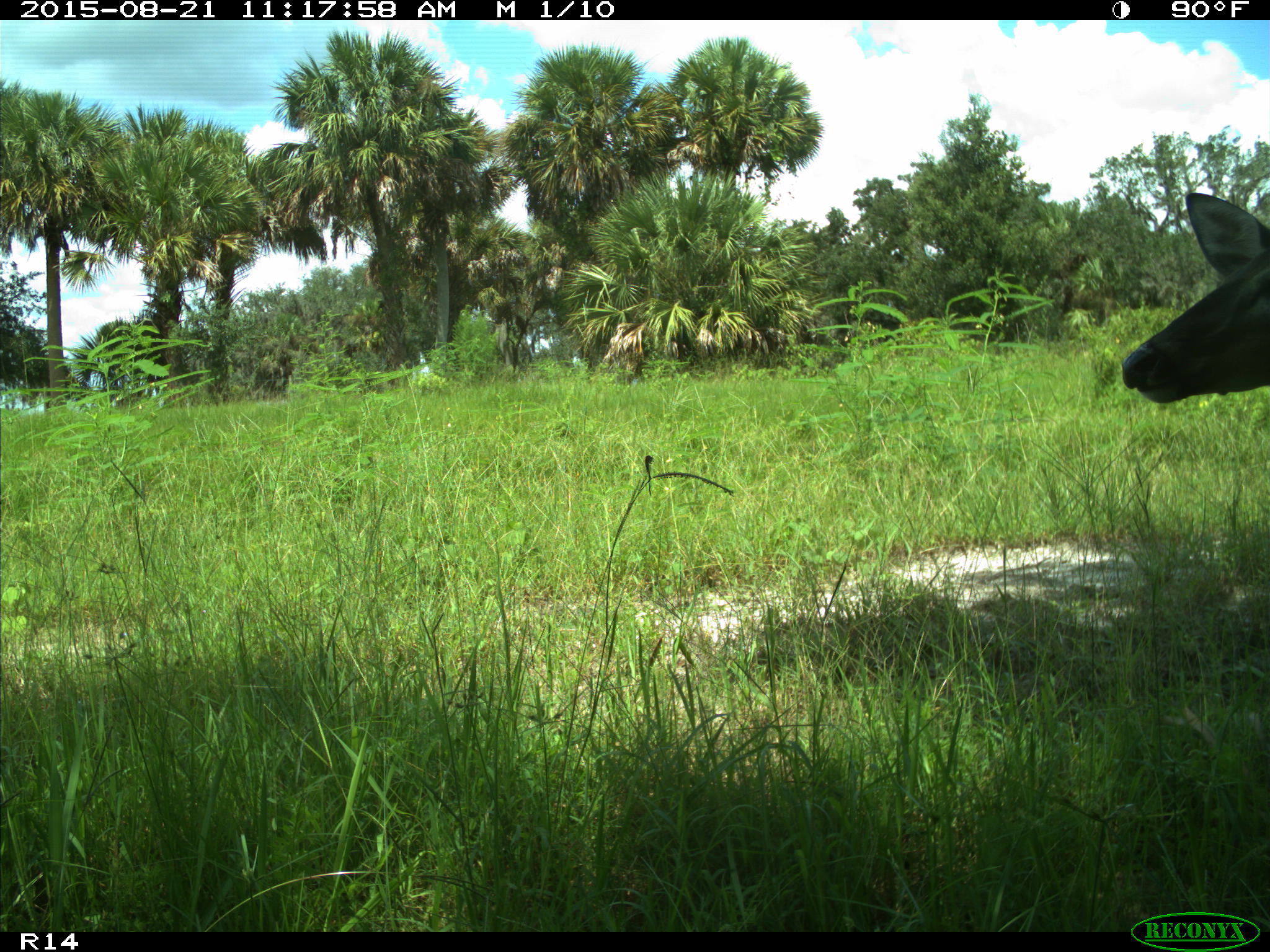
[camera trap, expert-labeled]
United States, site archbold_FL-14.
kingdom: Animalia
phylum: Chordata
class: Mammalia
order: Artiodactyla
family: Cervidae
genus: Odocoileus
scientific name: Odocoileus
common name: deer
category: unidentified deer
Unidentified deer (deer) (Odocoileus).